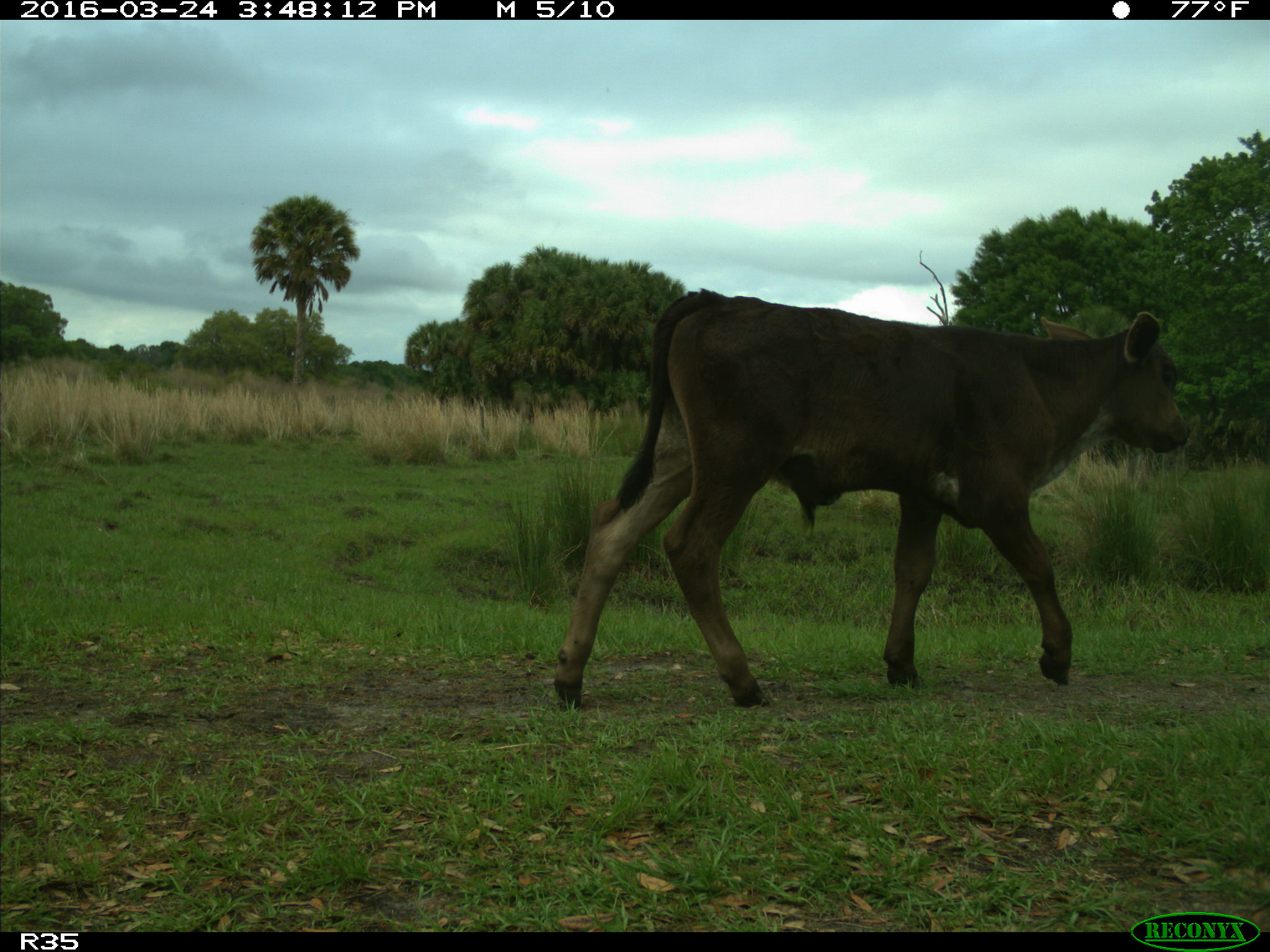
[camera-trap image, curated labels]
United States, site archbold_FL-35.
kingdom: Animalia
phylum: Chordata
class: Mammalia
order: Artiodactyla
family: Bovidae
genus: Bos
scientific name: Bos taurus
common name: domestic cow